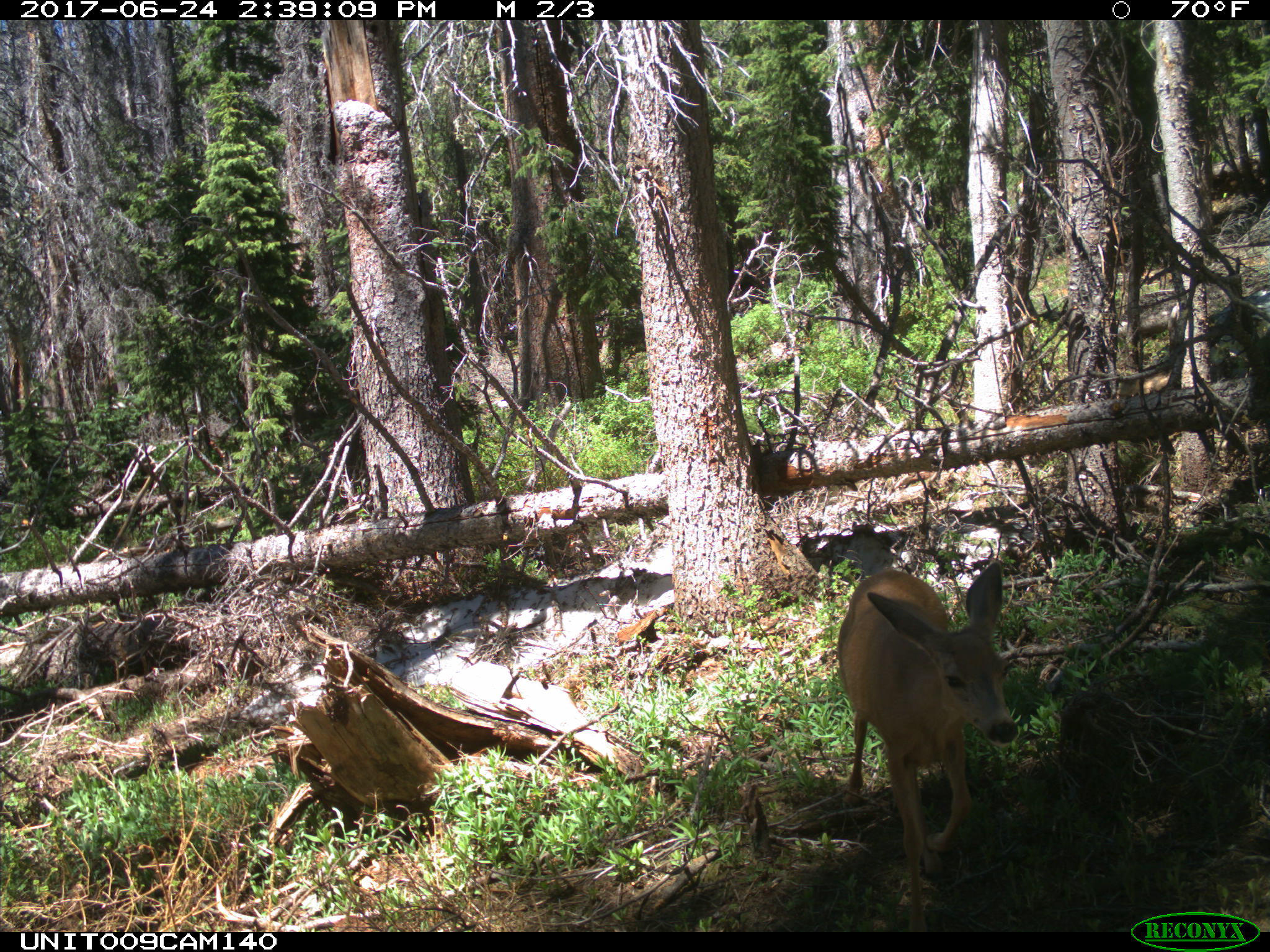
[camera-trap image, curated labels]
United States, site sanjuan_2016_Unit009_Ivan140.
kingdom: Animalia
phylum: Chordata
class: Mammalia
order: Artiodactyla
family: Cervidae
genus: Odocoileus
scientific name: Odocoileus hemionus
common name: mule deer